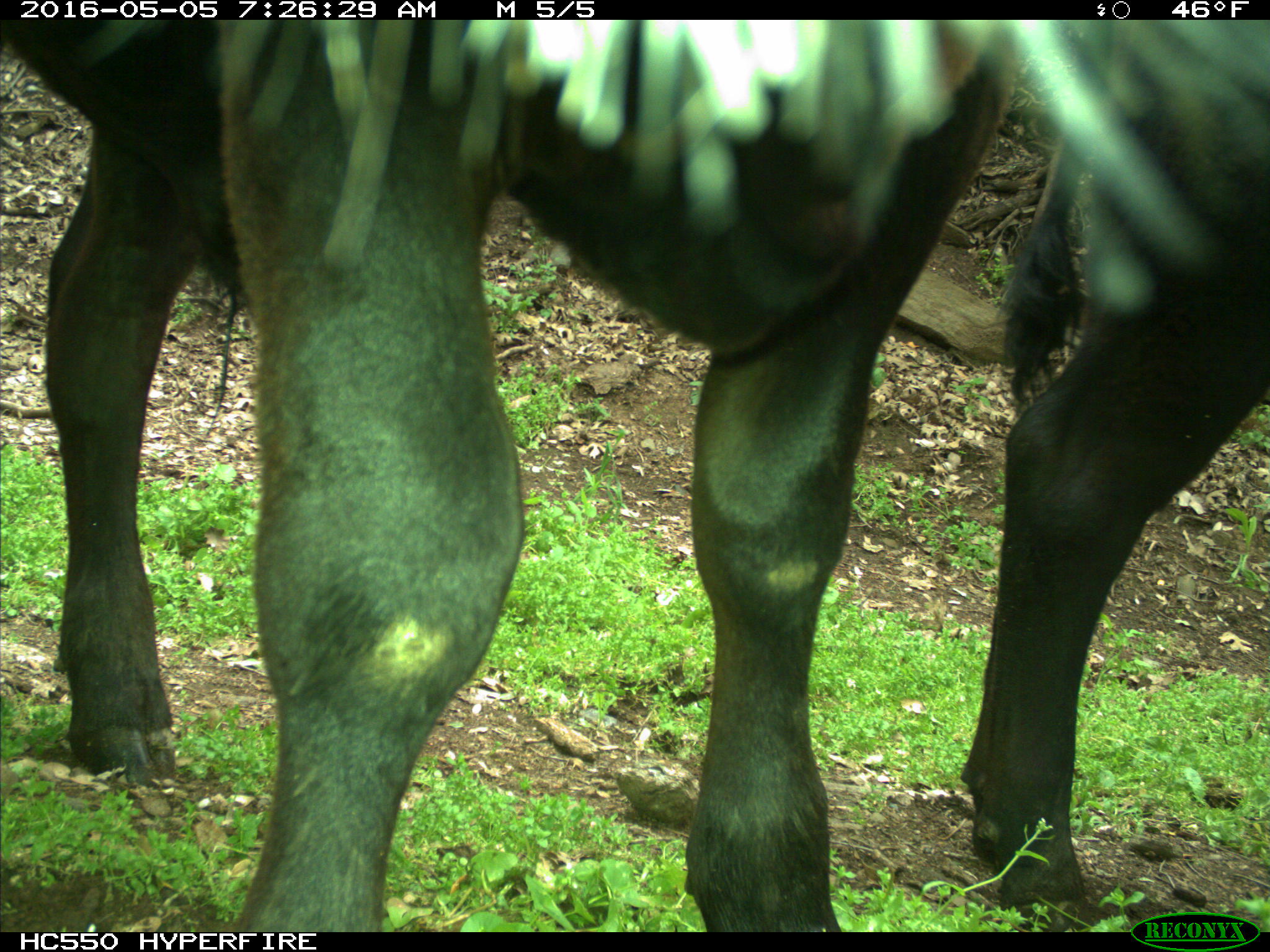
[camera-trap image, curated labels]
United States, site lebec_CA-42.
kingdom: Animalia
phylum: Chordata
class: Mammalia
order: Artiodactyla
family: Bovidae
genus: Bos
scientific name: Bos taurus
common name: domestic cow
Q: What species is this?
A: Bos taurus (domestic cow).